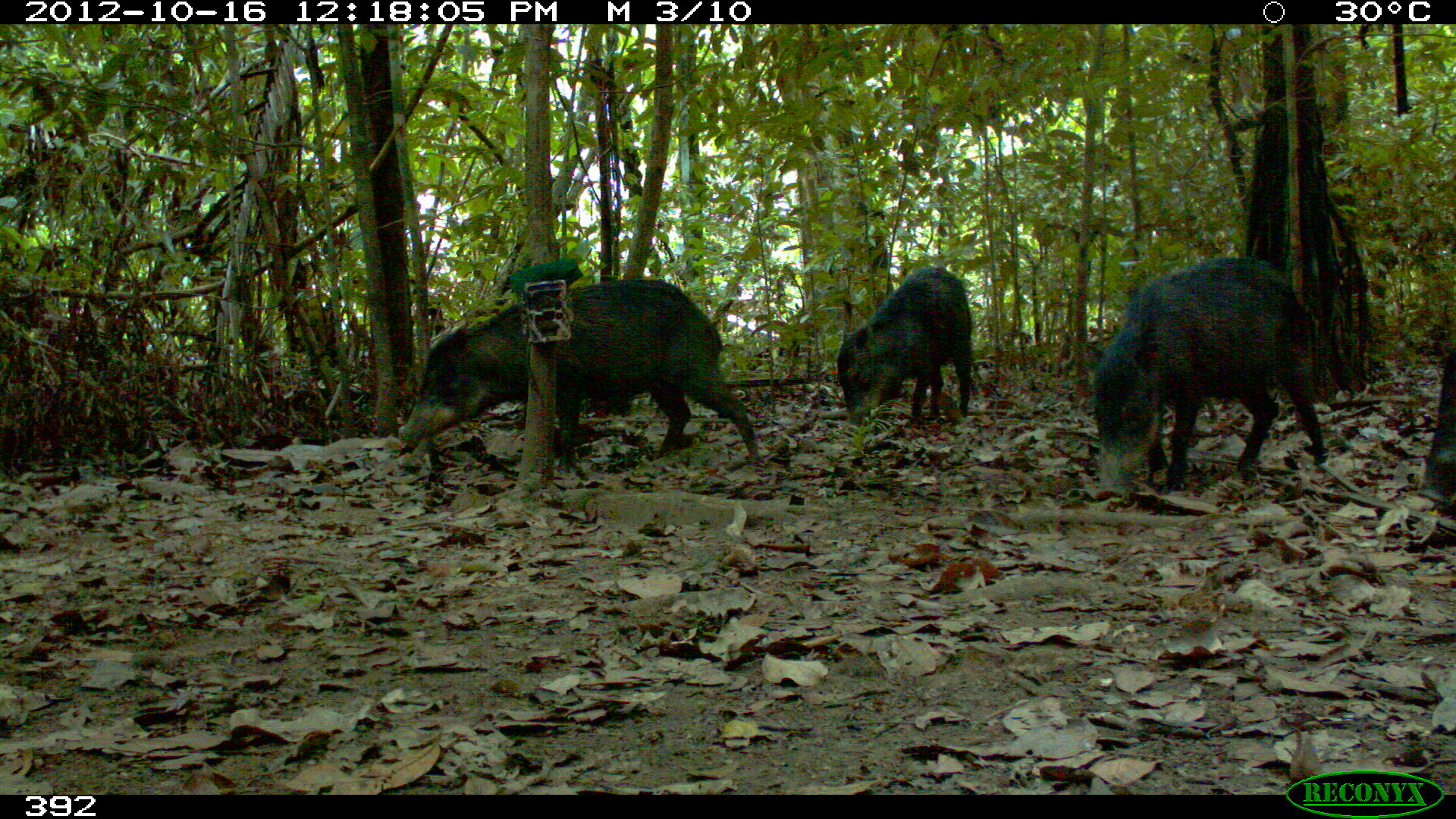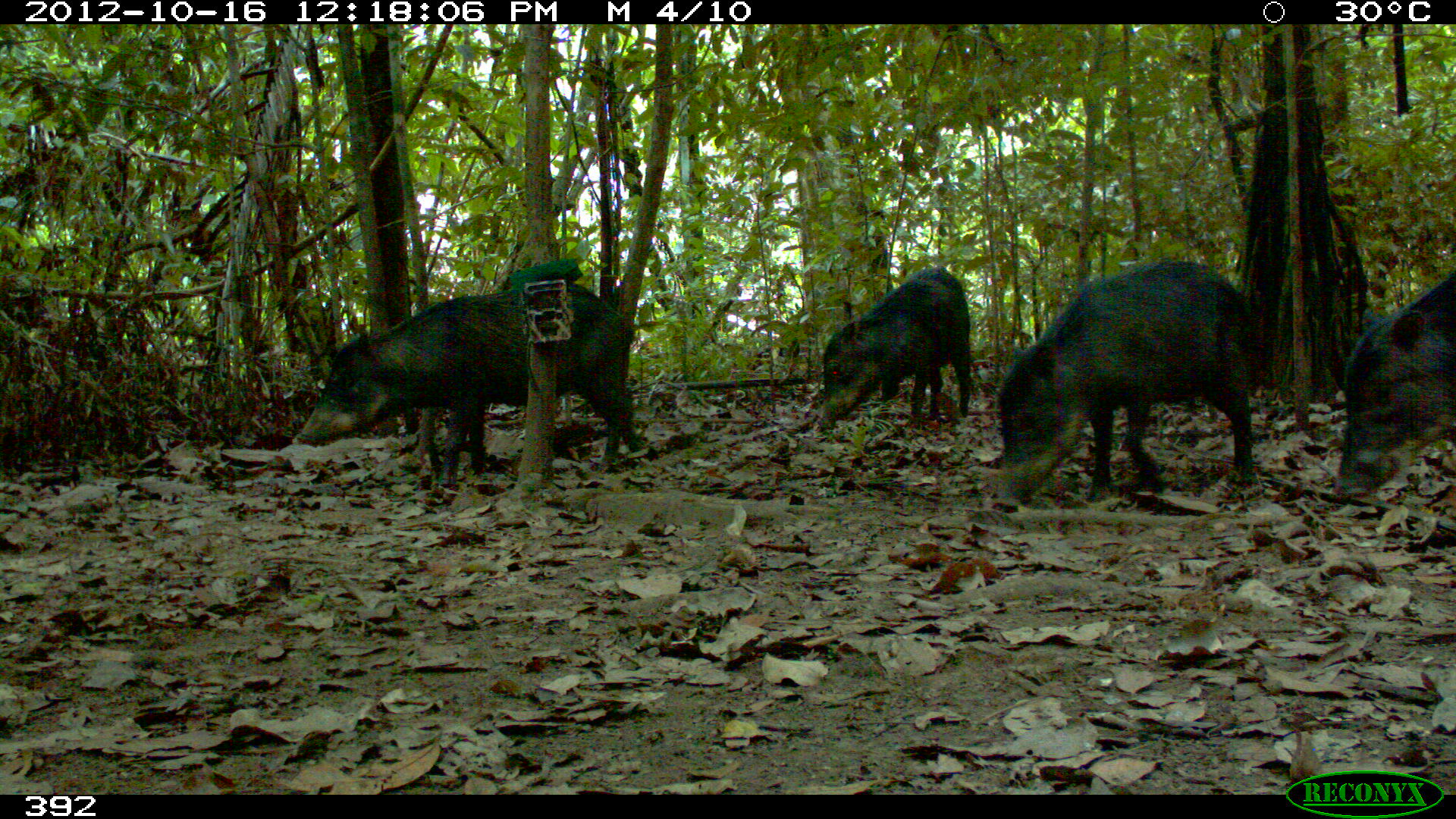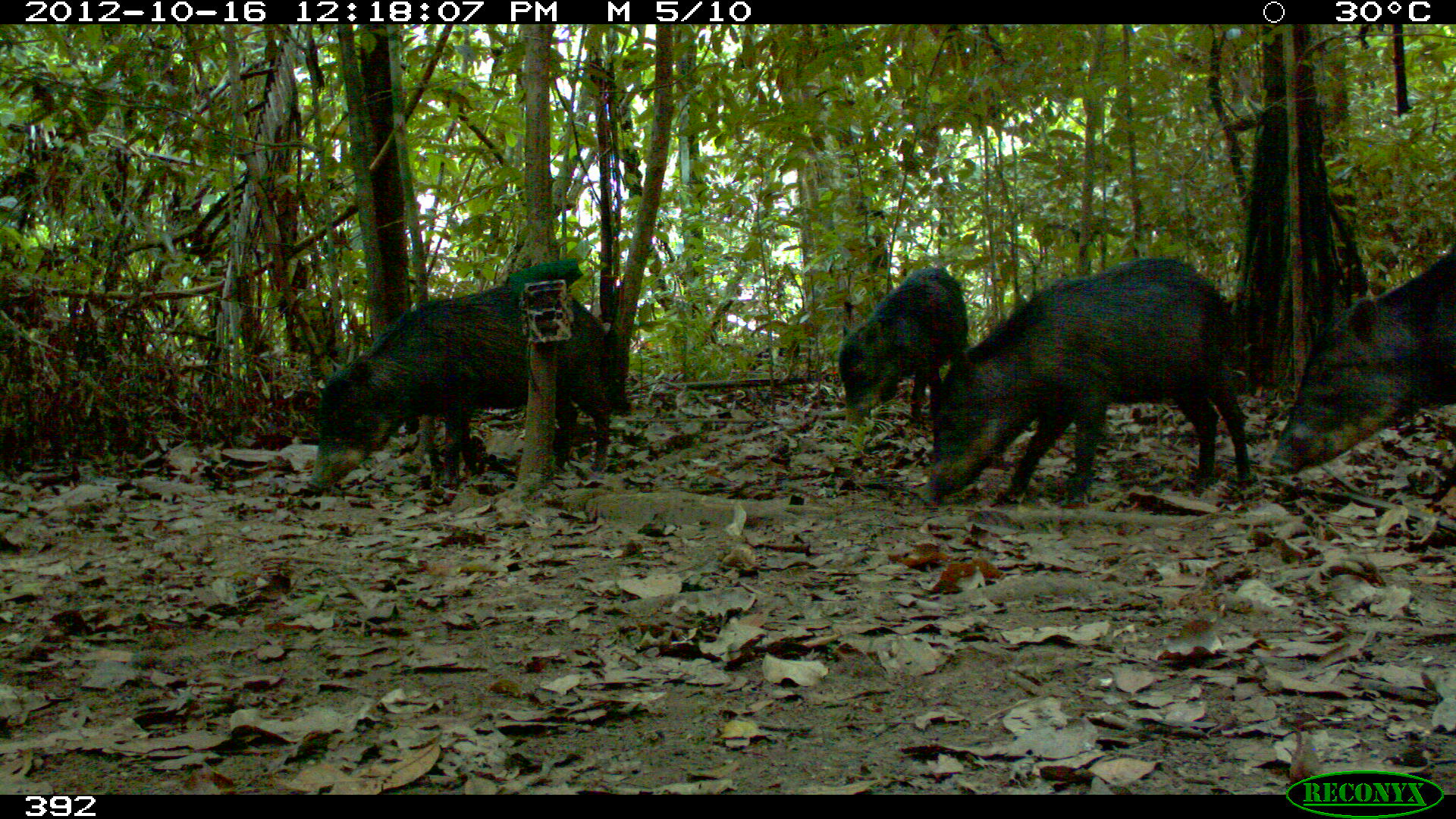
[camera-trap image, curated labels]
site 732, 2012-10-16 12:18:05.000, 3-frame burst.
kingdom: Animalia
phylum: Chordata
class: Mammalia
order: Artiodactyla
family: Tayassuidae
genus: Tayassu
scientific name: Tayassu pecari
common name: white-lipped peccary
Tayassu pecari (white-lipped peccary).